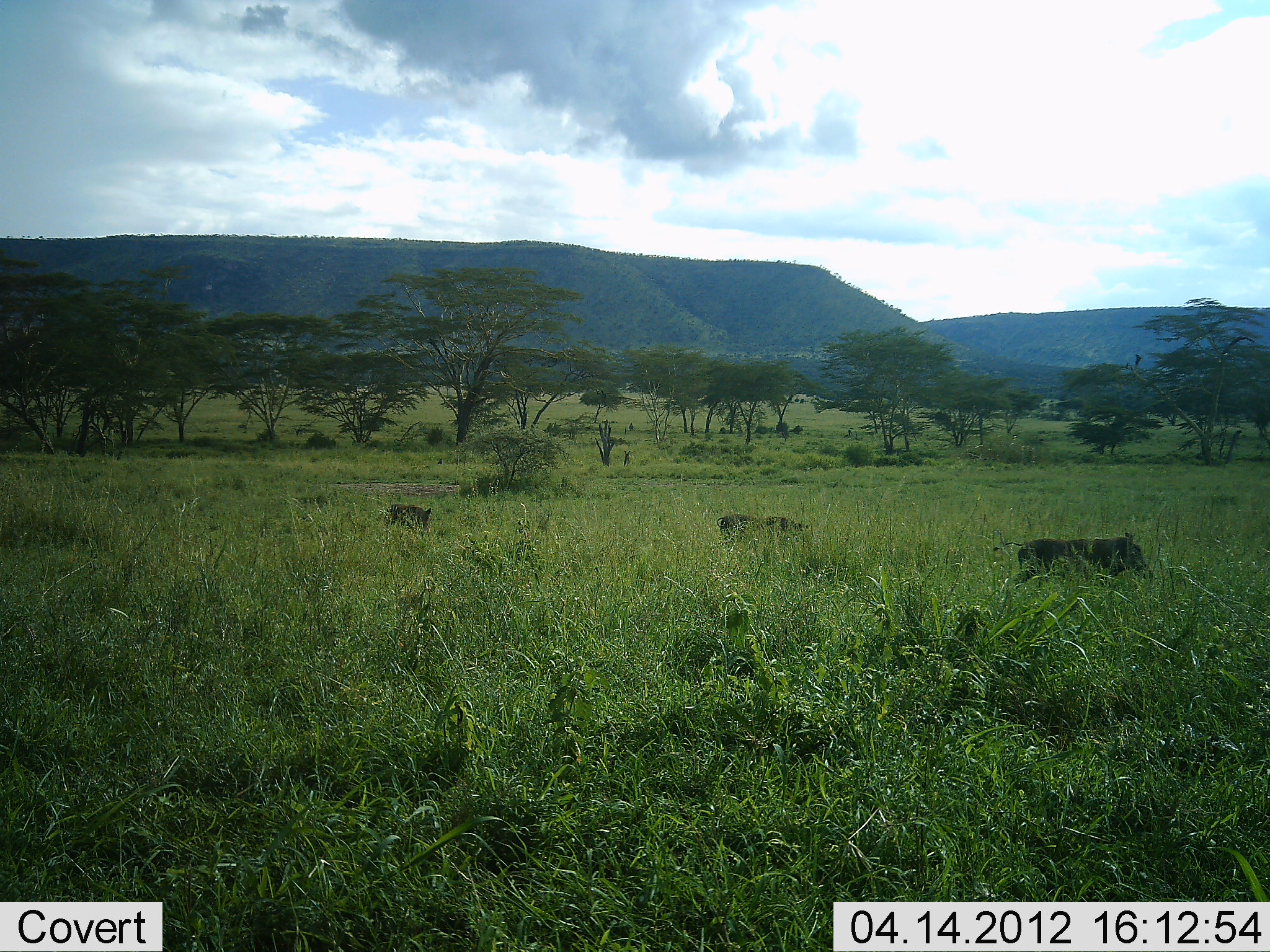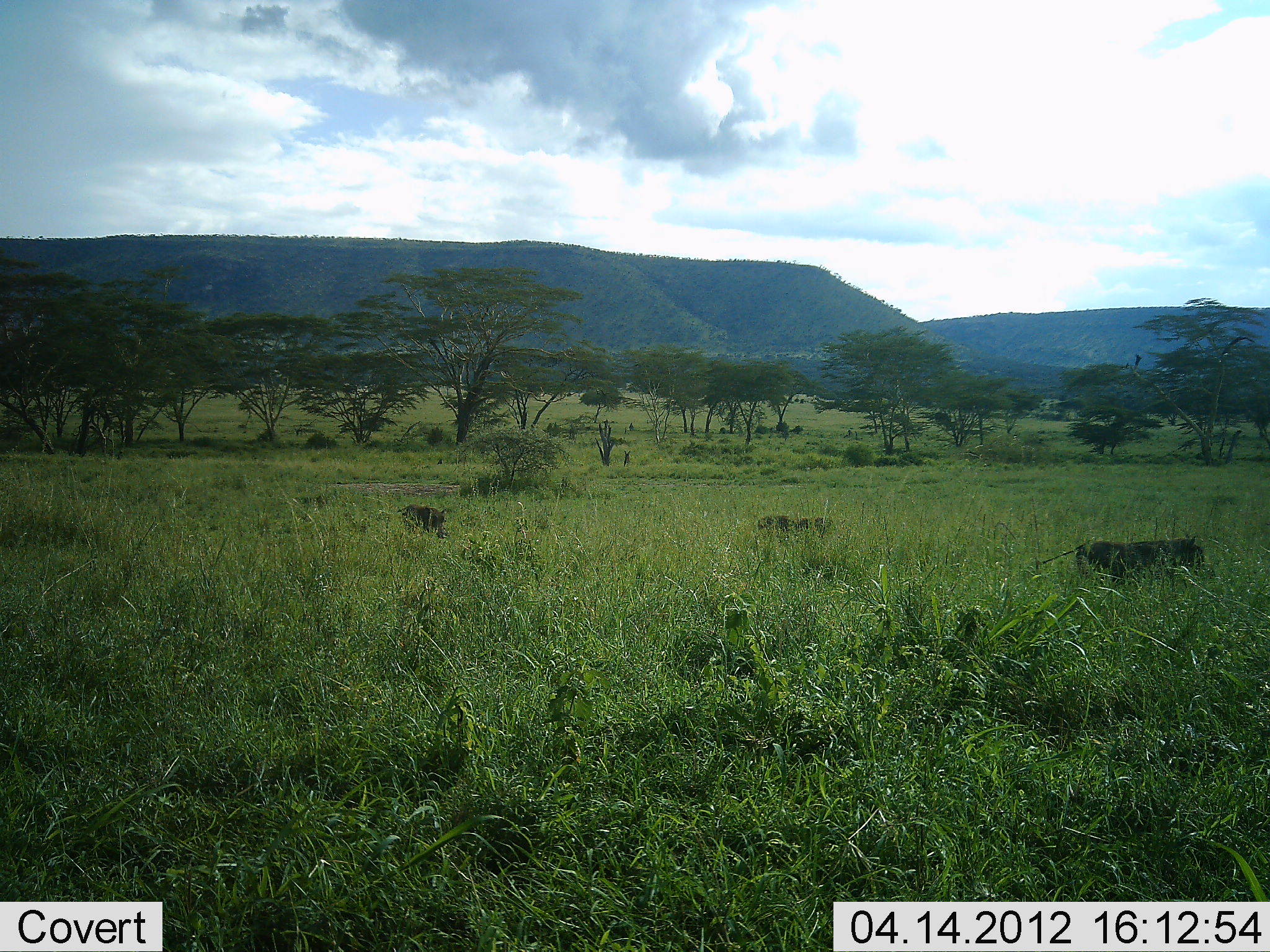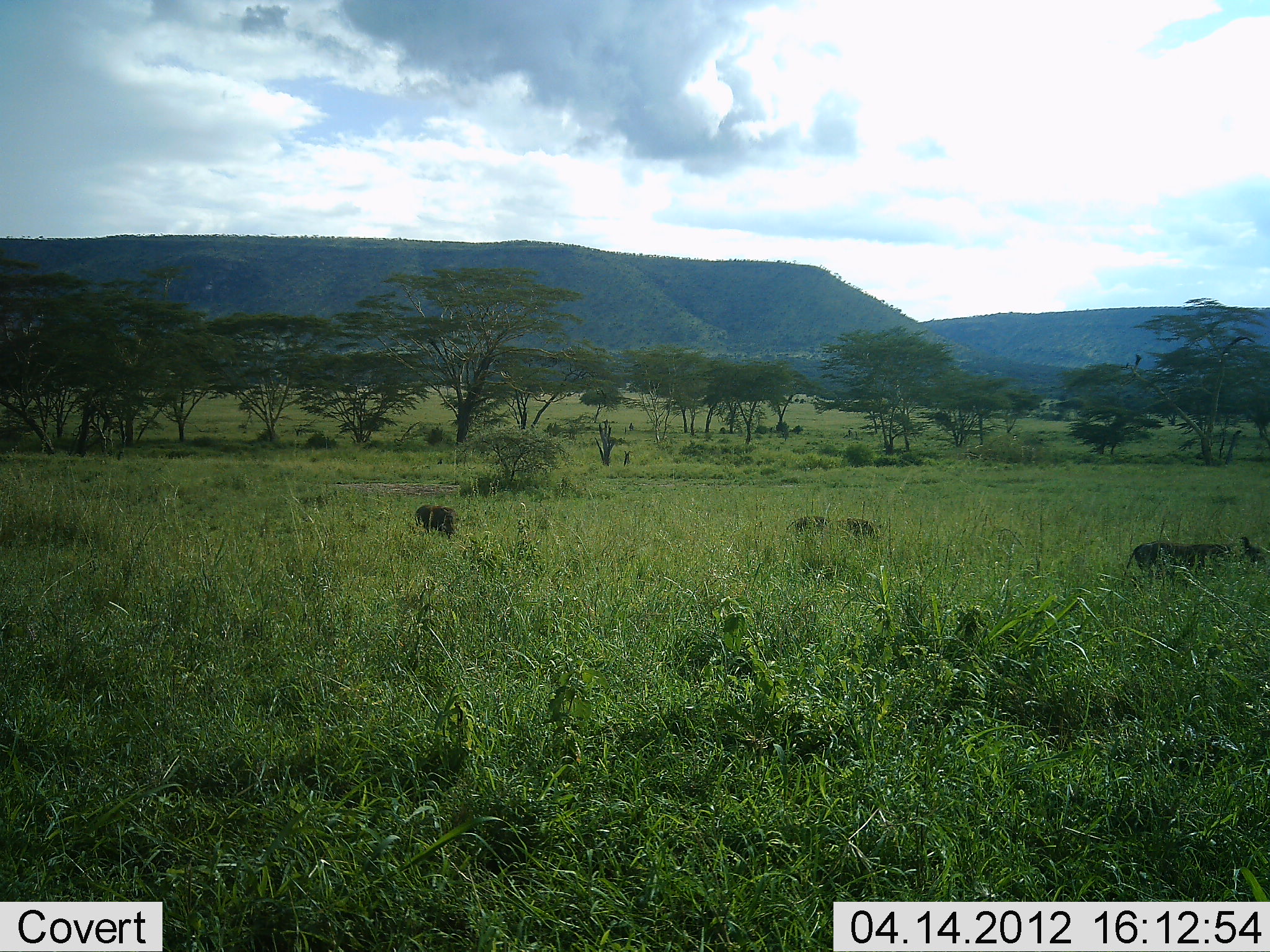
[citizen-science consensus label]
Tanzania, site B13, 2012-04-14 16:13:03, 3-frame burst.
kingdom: Animalia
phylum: Chordata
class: Mammalia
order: Artiodactyla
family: Suidae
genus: Phacochoerus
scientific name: Phacochoerus africanus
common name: warthog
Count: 3.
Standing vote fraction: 0%.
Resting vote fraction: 0%.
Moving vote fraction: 94%.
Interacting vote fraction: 0%.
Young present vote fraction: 0%.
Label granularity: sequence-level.